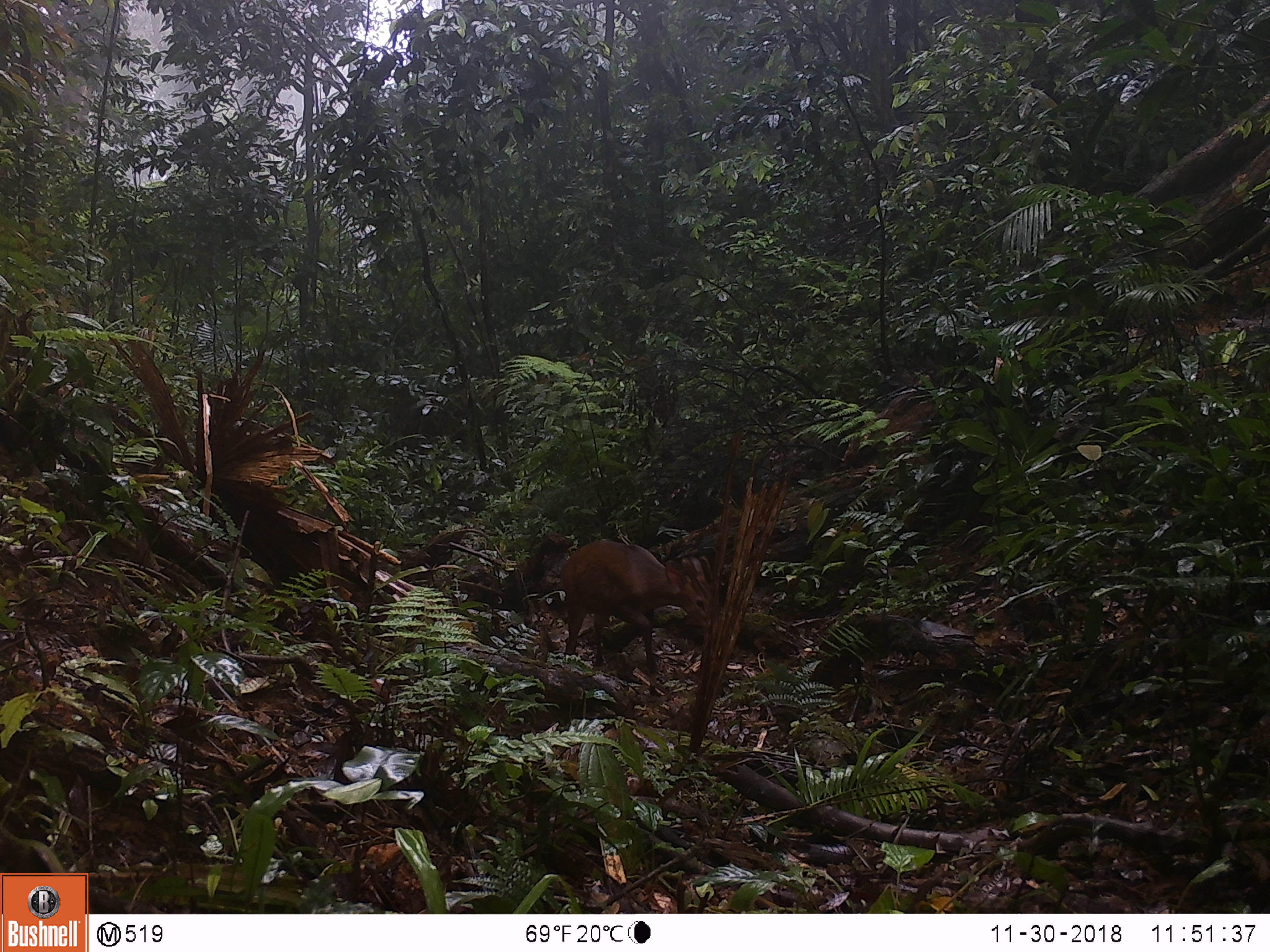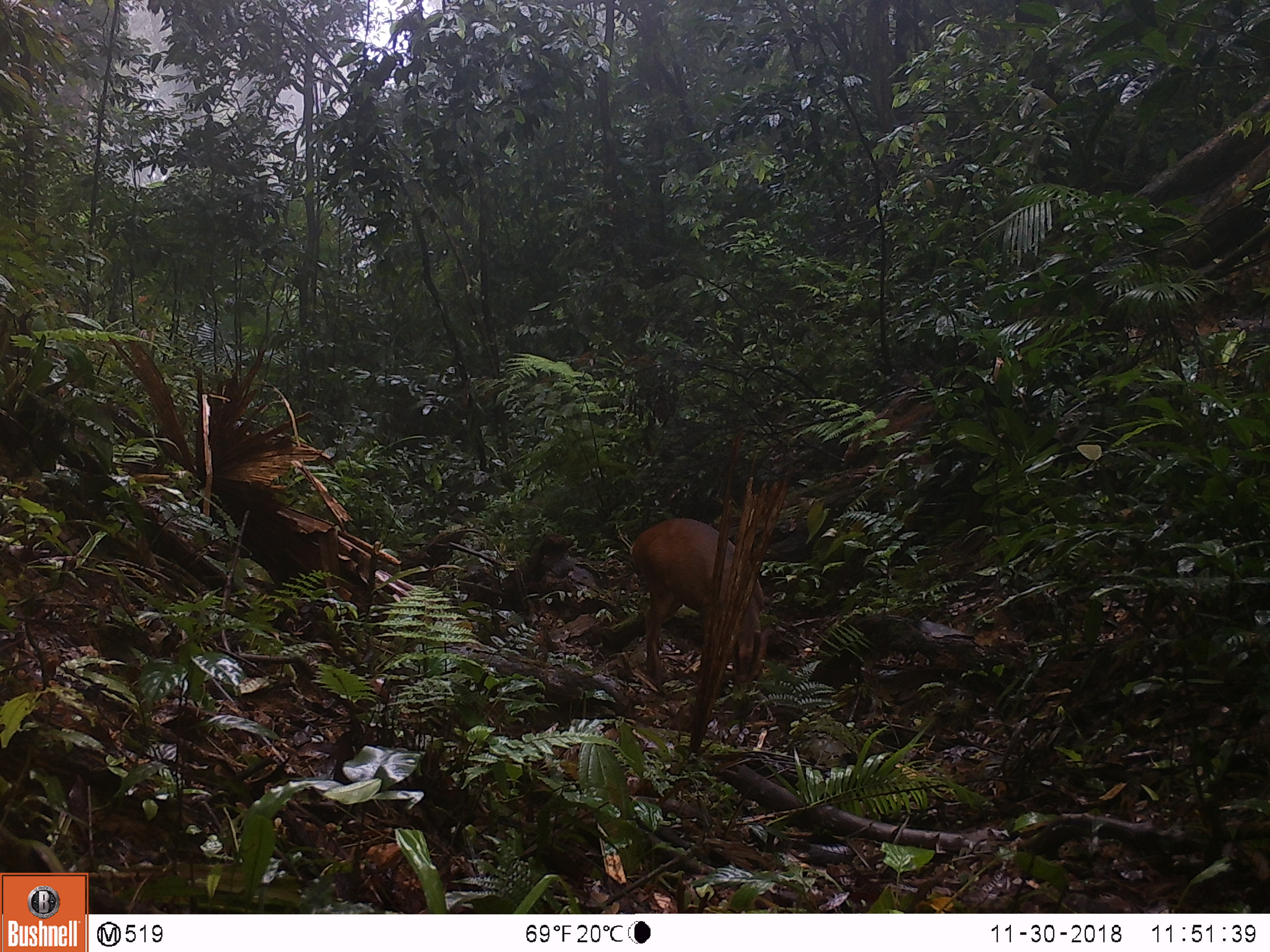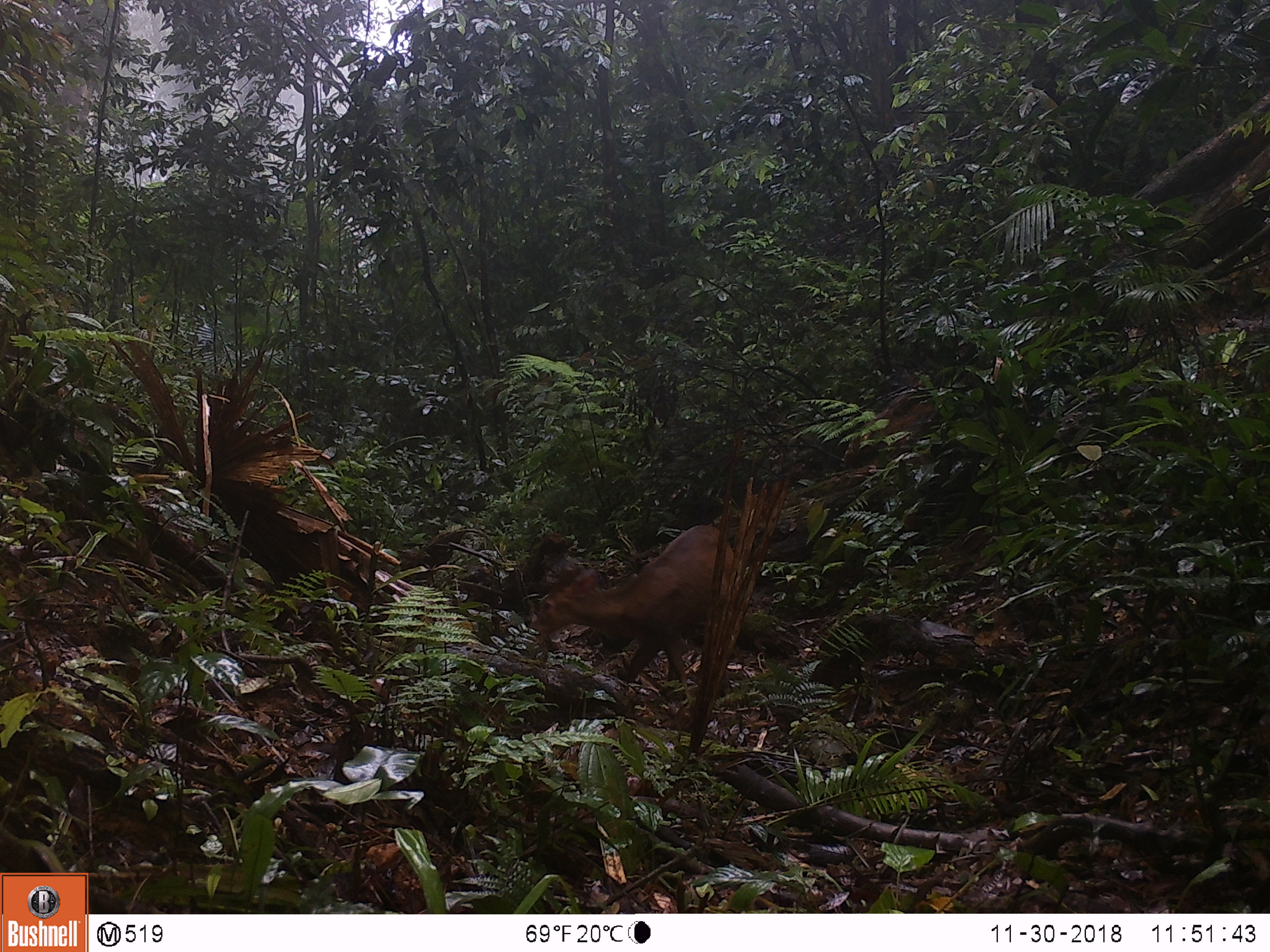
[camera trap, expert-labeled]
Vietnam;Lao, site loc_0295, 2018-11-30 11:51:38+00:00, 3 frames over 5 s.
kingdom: Animalia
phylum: Chordata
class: Mammalia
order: Artiodactyla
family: Cervidae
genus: Muntiacus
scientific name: Muntiacus vuquangensis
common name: large-antlered muntjac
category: large antlered muntjac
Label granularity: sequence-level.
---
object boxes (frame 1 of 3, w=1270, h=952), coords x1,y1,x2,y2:
large antlered muntjac: 561,541,718,675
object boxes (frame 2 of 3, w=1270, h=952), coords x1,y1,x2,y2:
large antlered muntjac: 631,516,765,691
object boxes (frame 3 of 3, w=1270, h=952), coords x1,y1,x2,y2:
large antlered muntjac: 529,525,739,702